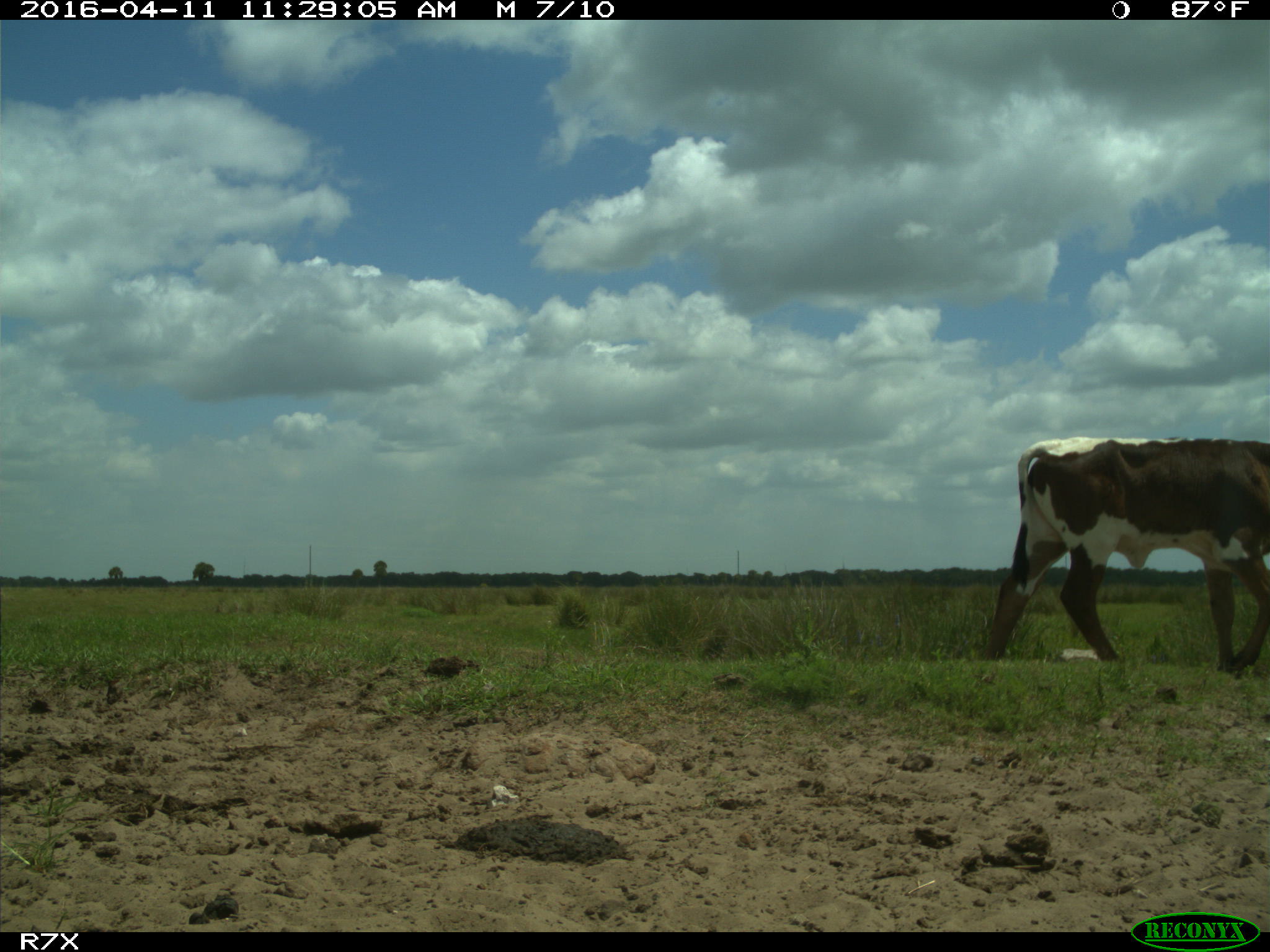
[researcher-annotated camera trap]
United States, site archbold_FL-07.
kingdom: Animalia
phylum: Chordata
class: Mammalia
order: Artiodactyla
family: Bovidae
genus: Bos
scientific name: Bos taurus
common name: domestic cow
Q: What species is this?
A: Bos taurus (domestic cow).